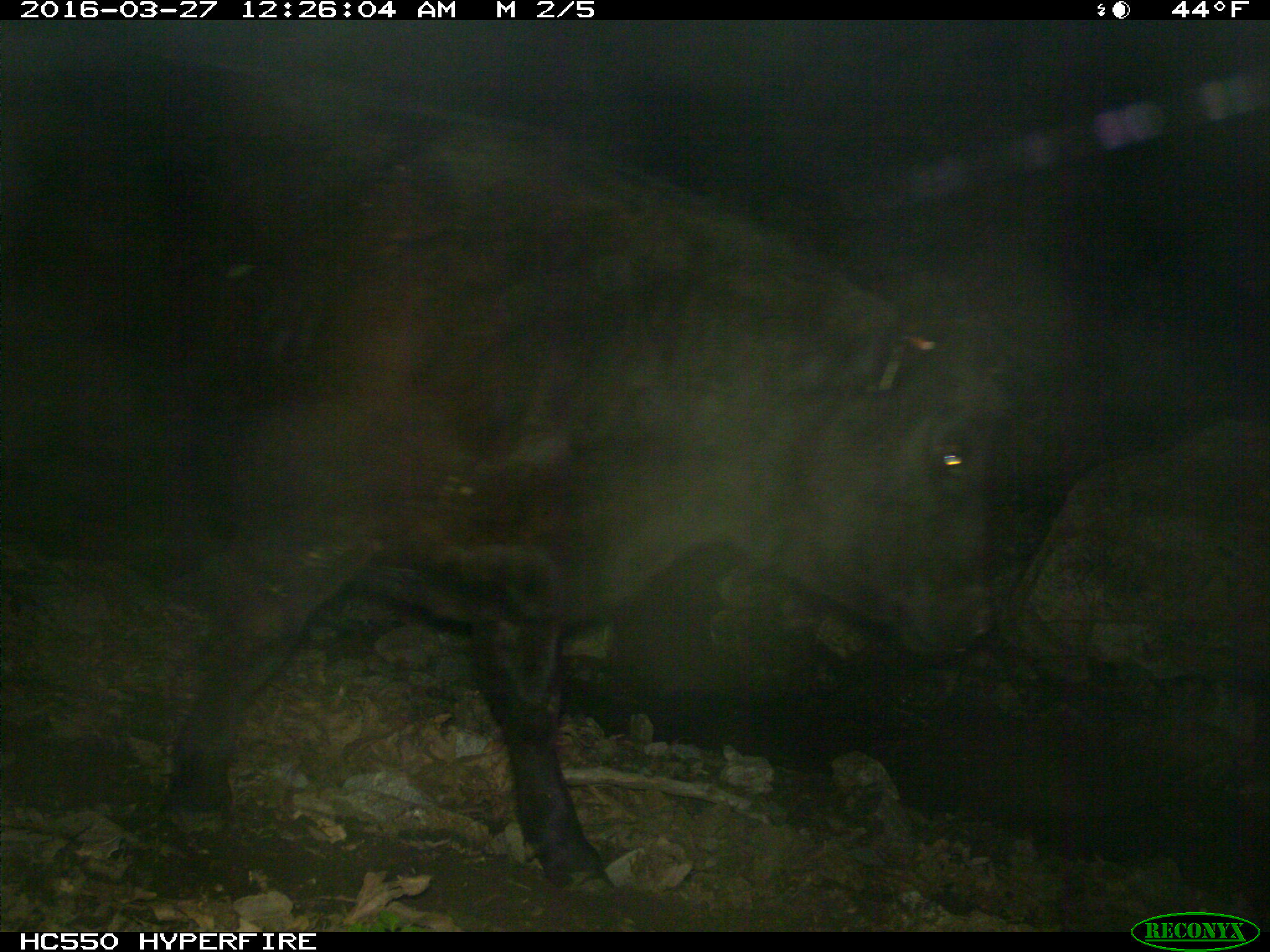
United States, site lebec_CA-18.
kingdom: Animalia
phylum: Chordata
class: Mammalia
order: Artiodactyla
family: Bovidae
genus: Bos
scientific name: Bos taurus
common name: domestic cow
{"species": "Bos taurus (domestic cow)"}